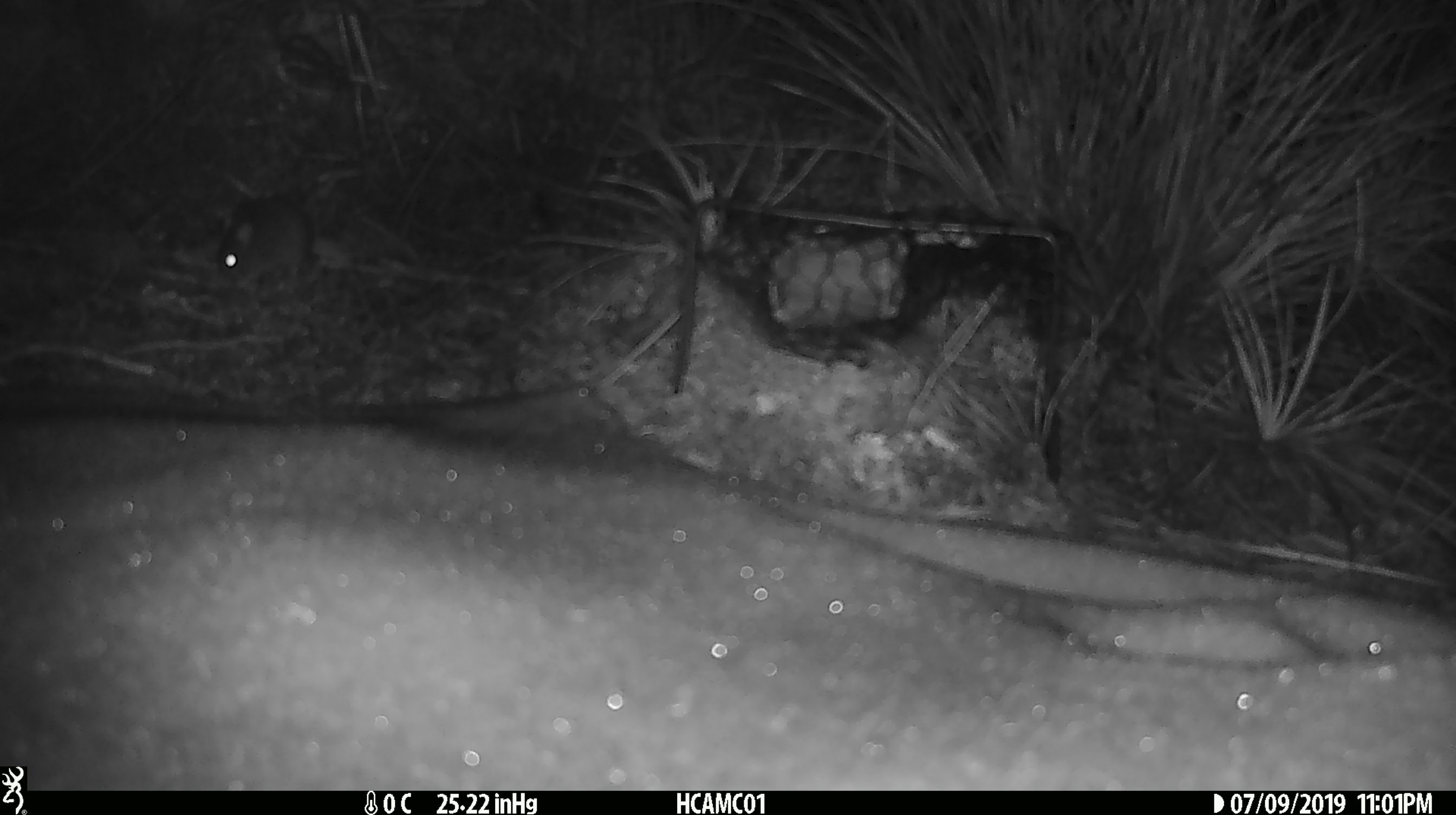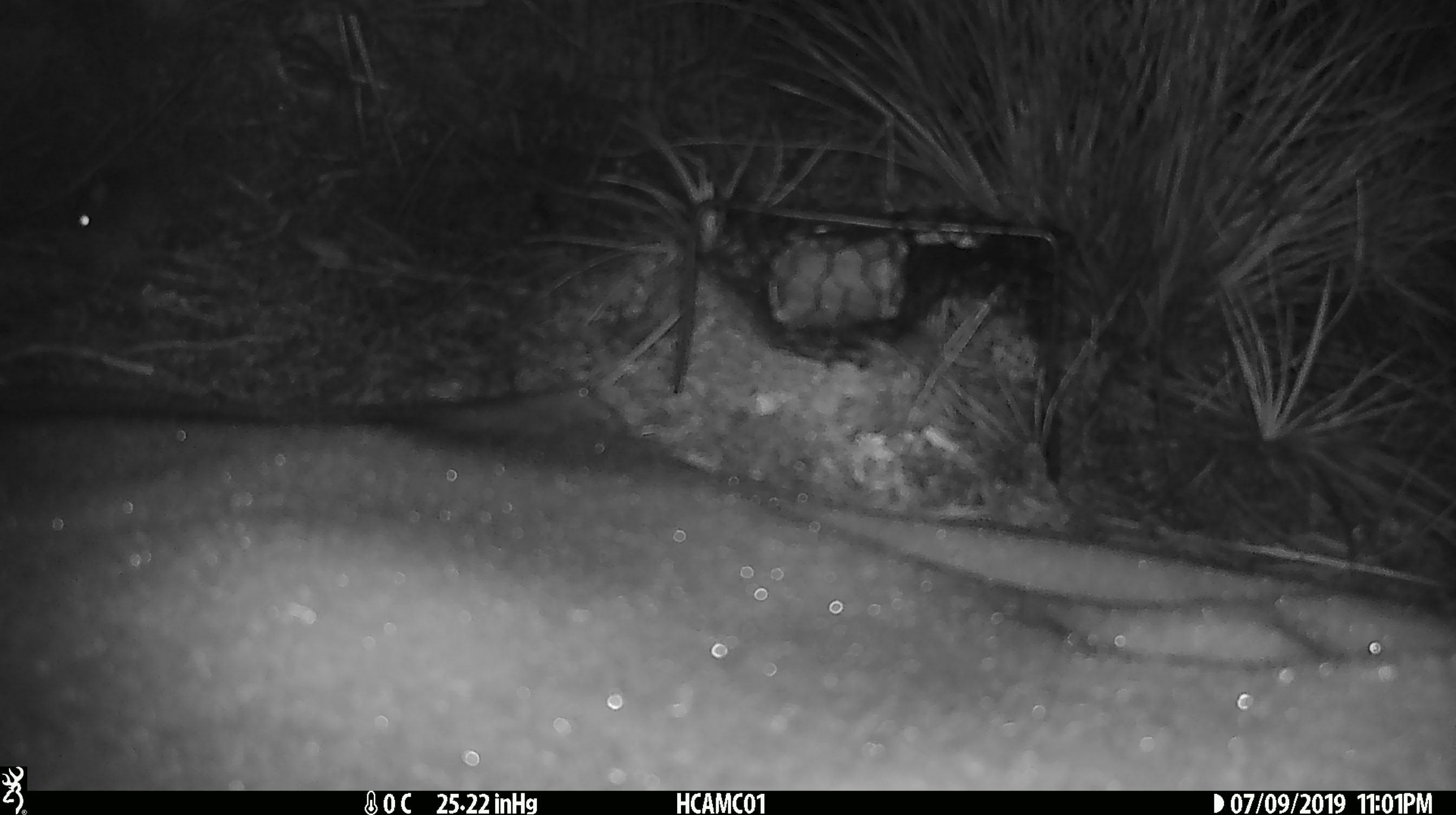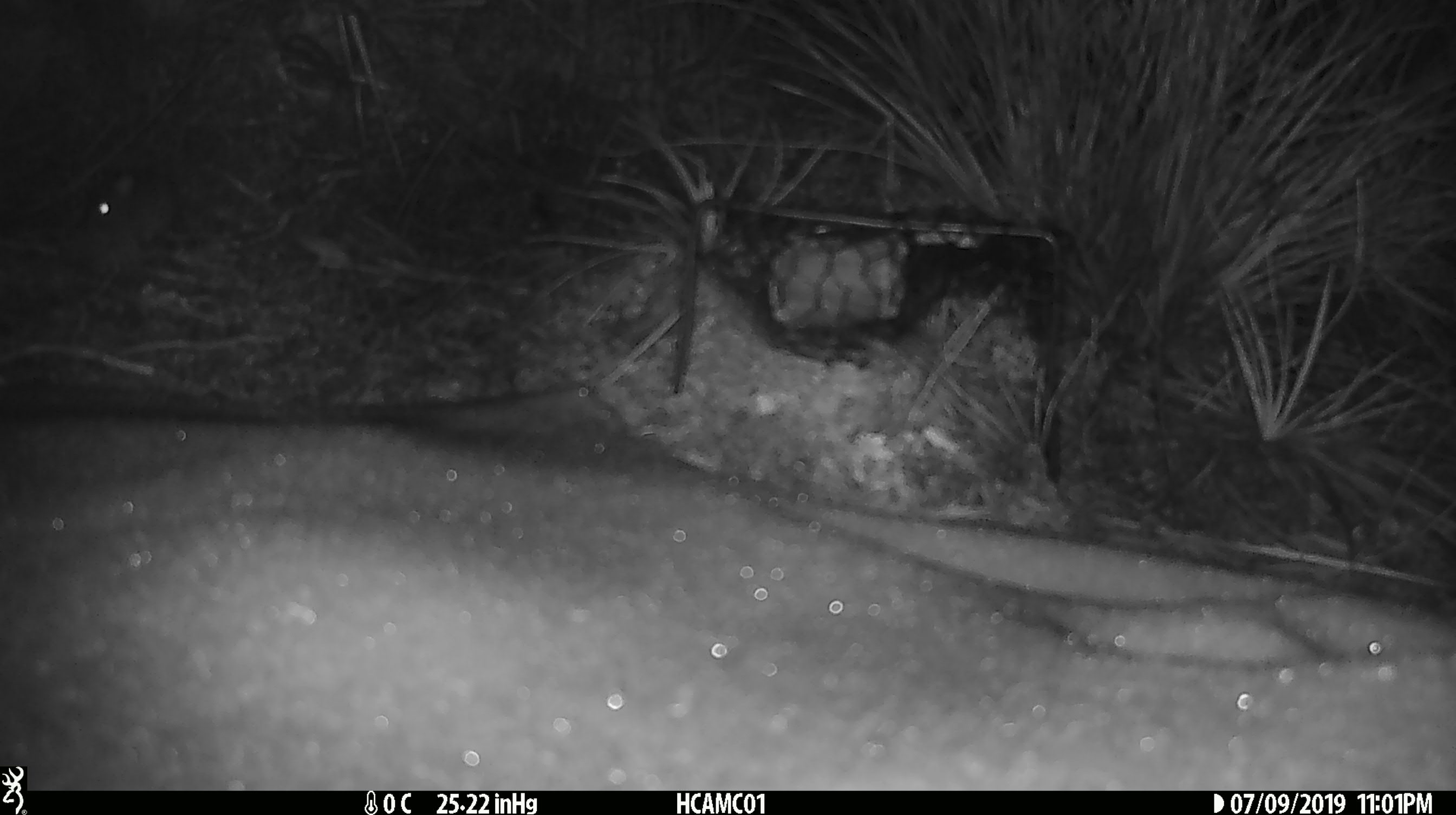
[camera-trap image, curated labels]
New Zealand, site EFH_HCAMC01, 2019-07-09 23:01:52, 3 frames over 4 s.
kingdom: Animalia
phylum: Chordata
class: Mammalia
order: Rodentia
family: Muridae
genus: Mus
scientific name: Mus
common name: mouse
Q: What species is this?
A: Mouse (Mus).